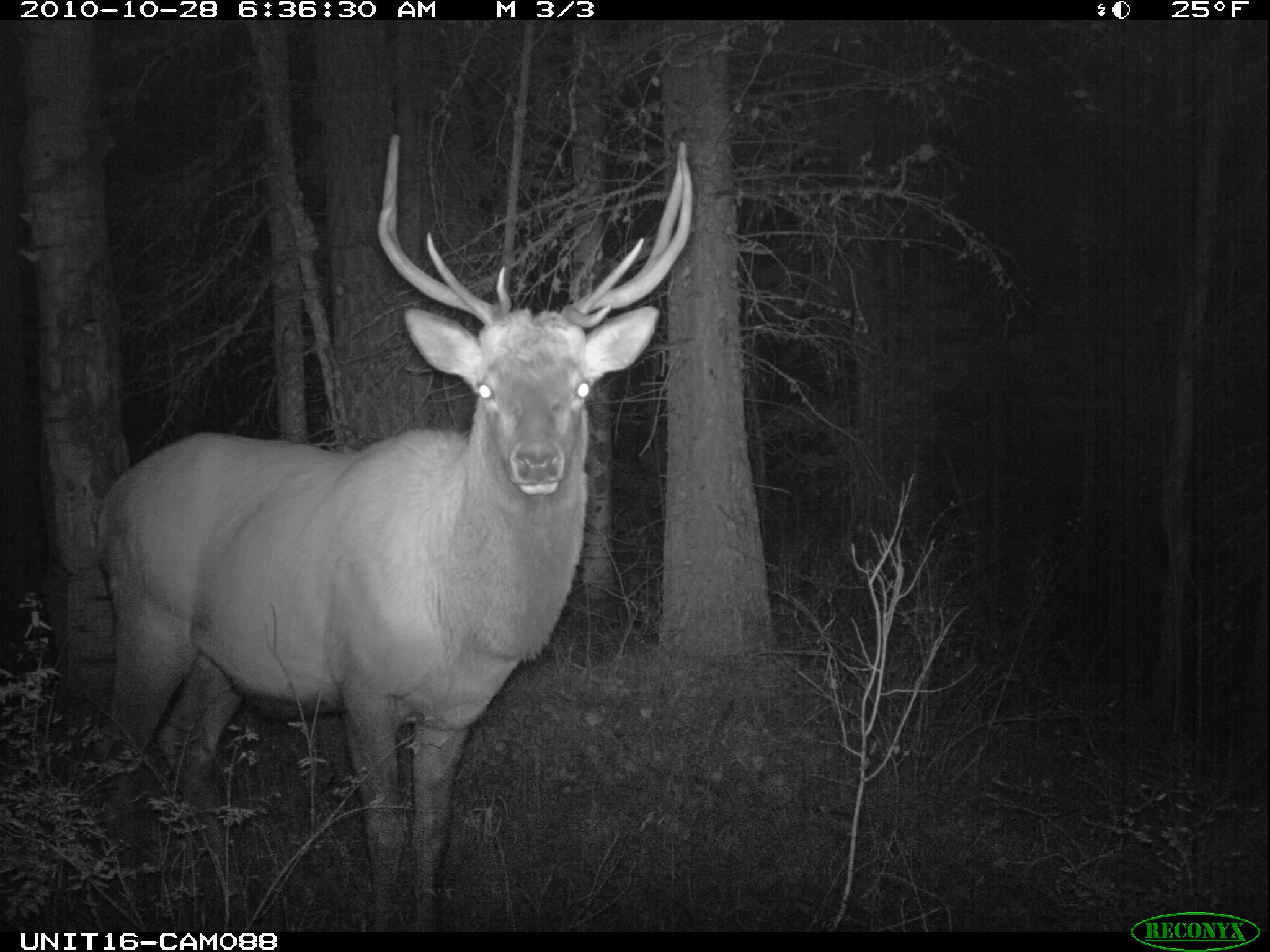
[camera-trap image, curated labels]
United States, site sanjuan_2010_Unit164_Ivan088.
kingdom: Animalia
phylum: Chordata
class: Mammalia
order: Artiodactyla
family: Cervidae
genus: Cervus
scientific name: Cervus elaphus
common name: red deer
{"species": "Cervus elaphus (red deer)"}